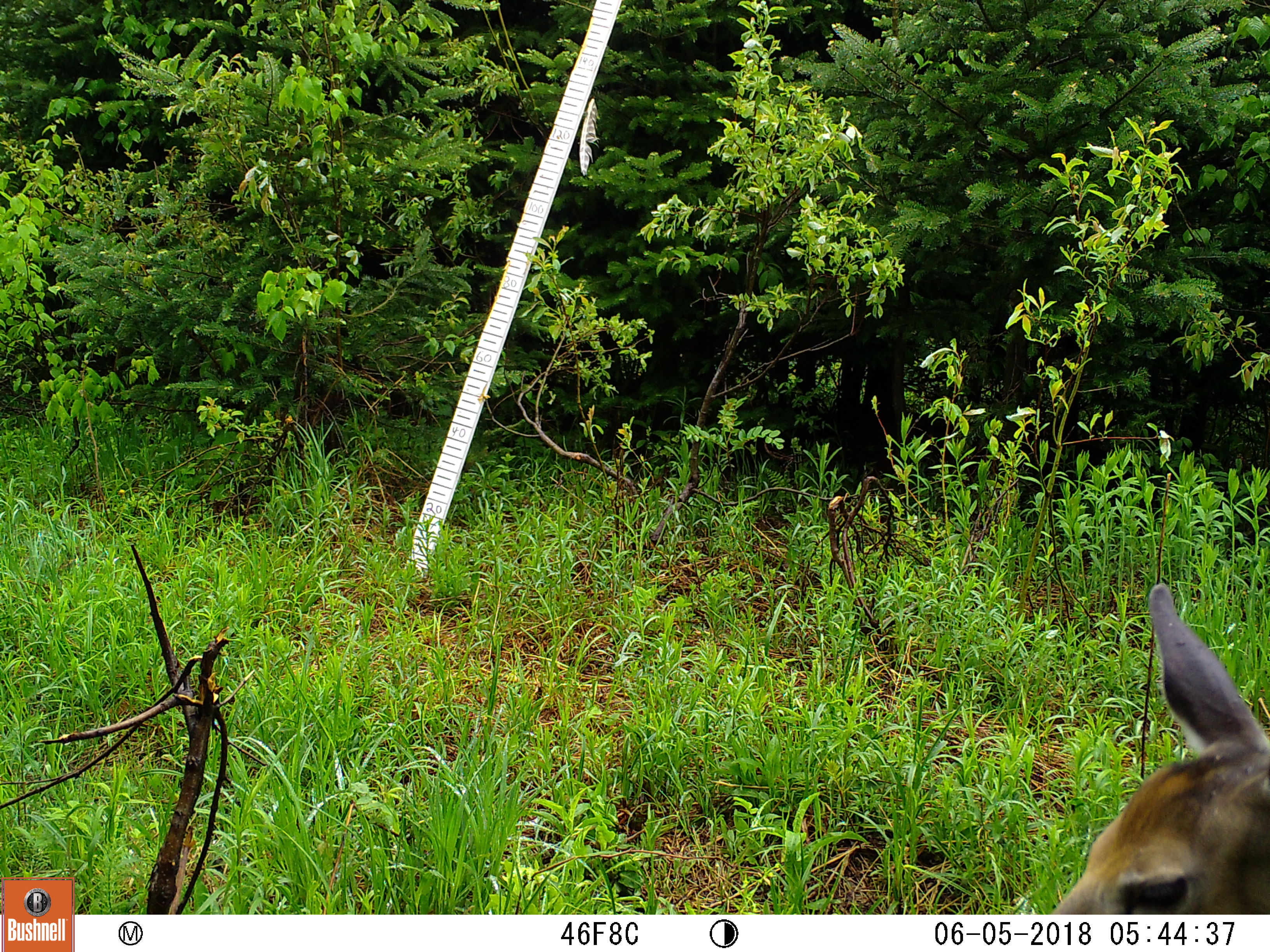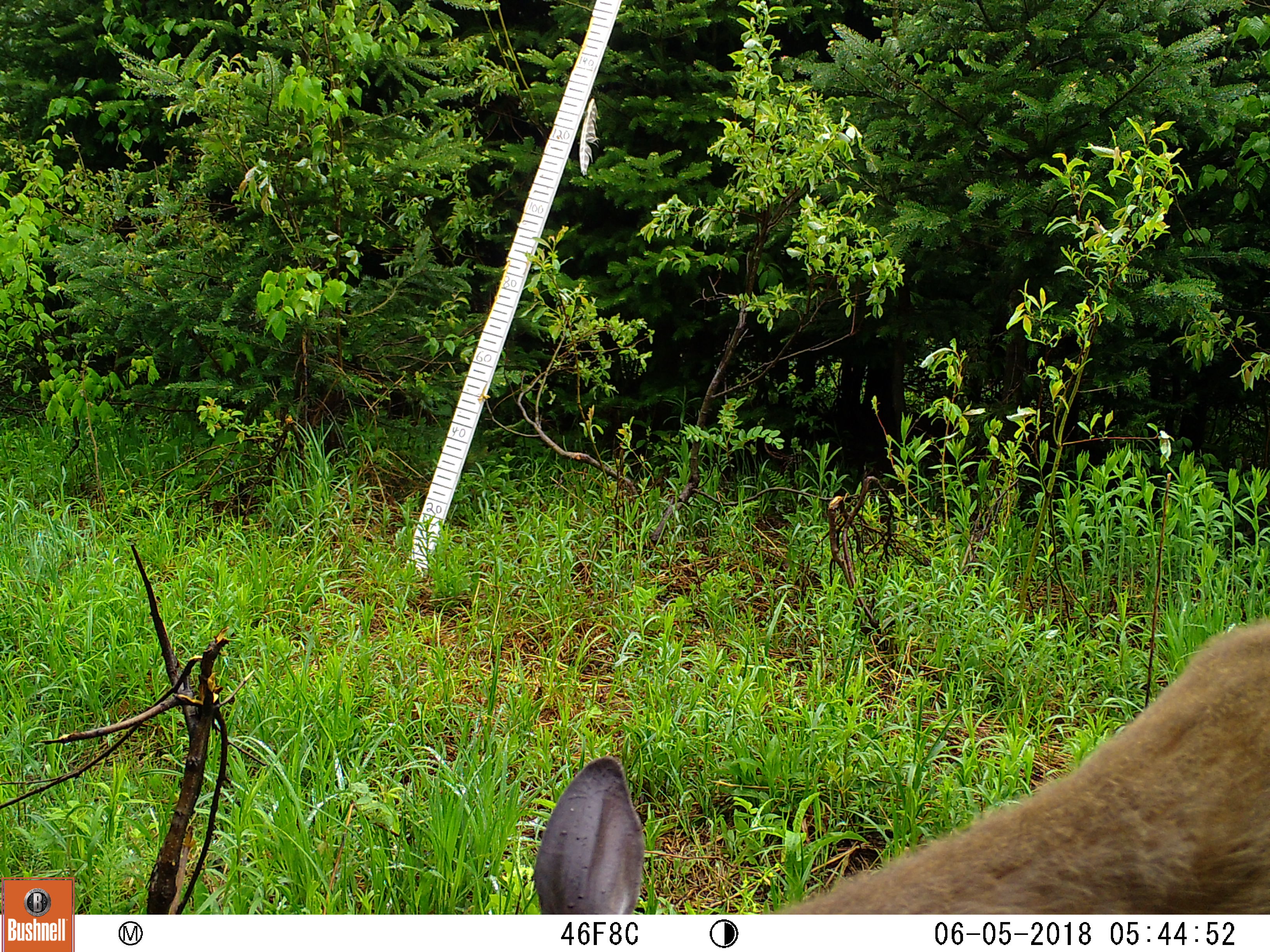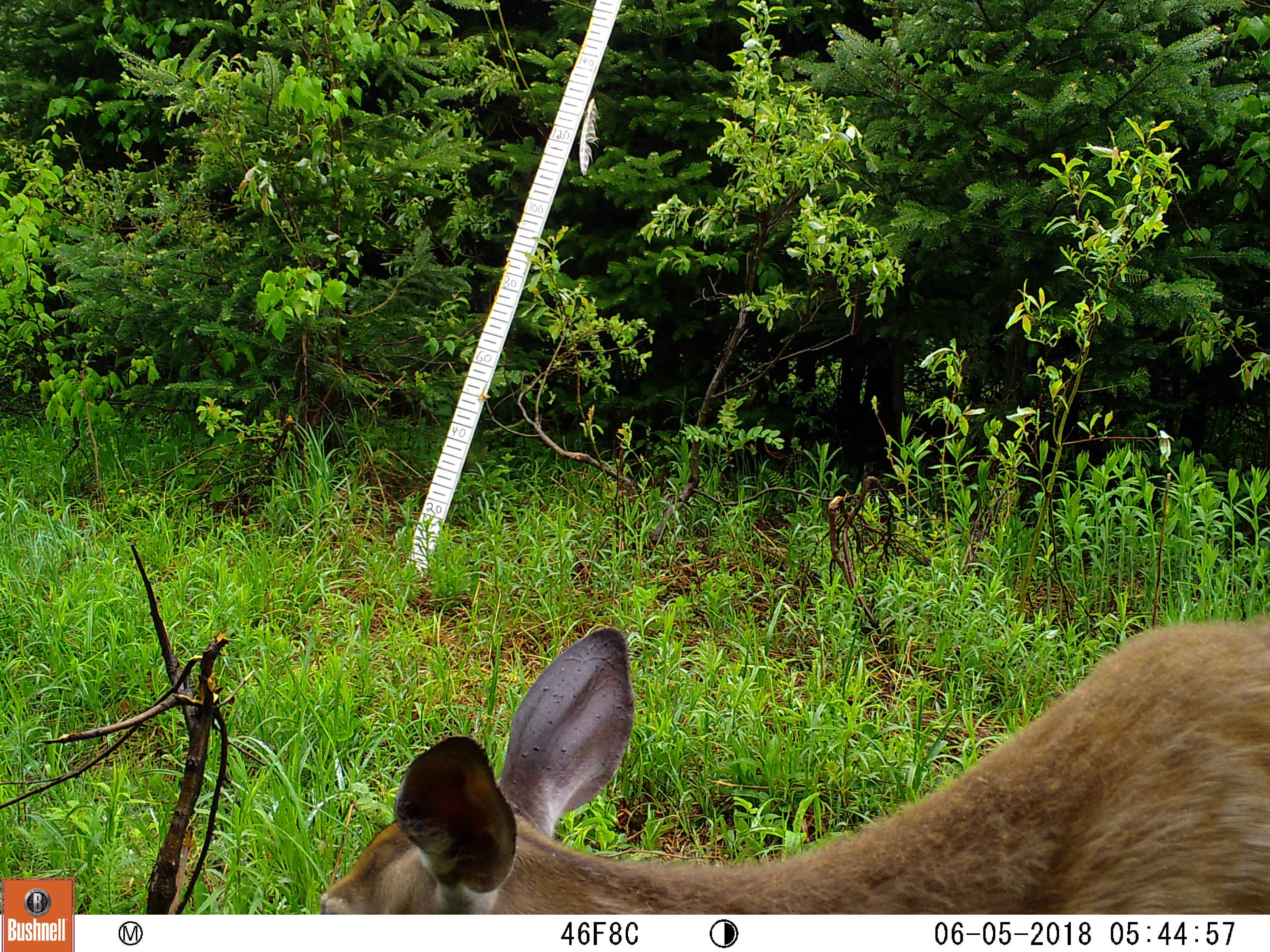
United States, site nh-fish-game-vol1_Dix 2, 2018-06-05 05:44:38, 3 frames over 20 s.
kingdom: Animalia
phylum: Chordata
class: Mammalia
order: Artiodactyla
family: Cervidae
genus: Odocoileus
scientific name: Odocoileus virginianus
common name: white-tailed deer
White-tailed deer (Odocoileus virginianus).